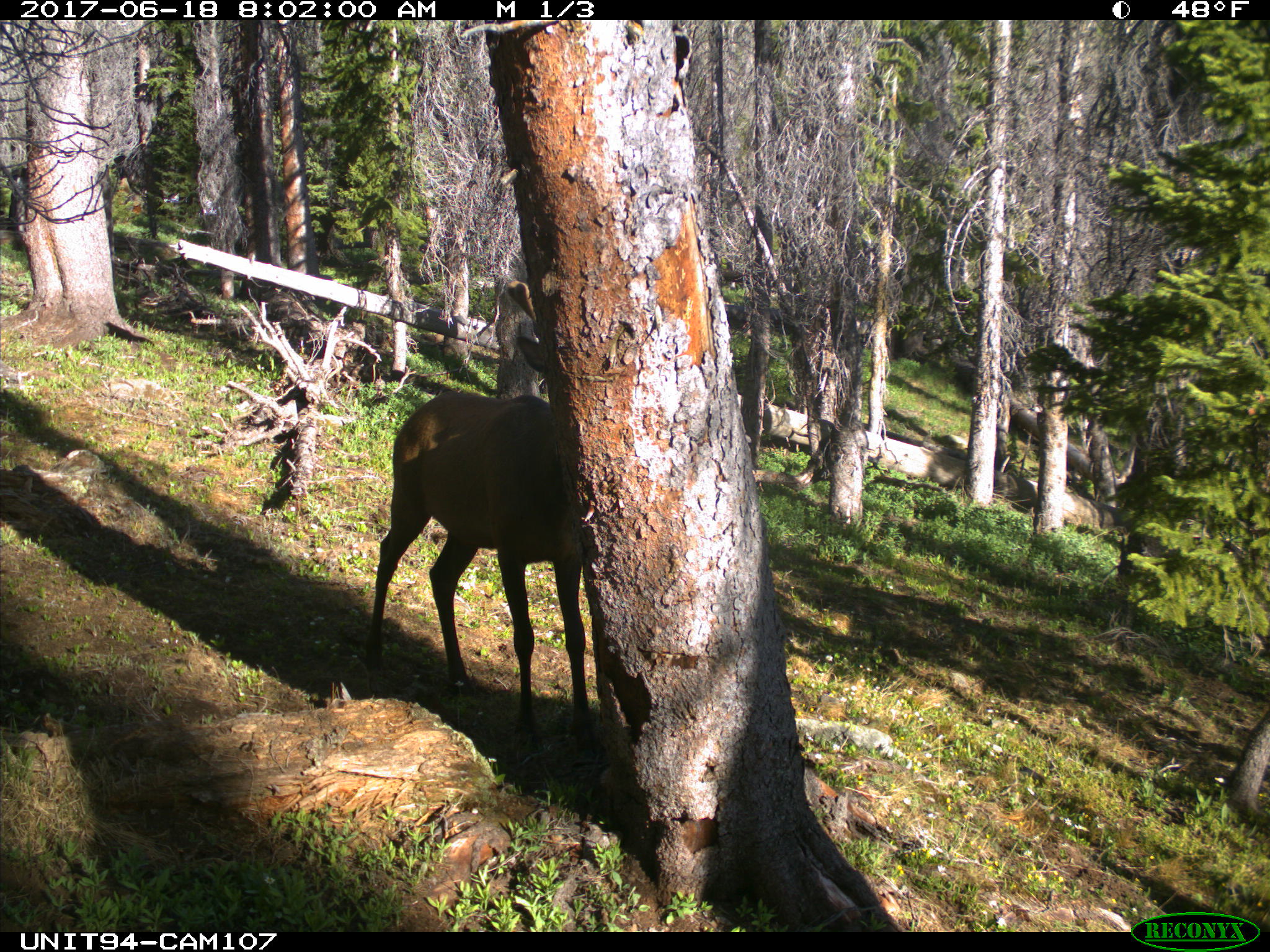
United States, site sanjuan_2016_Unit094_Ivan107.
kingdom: Animalia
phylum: Chordata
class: Mammalia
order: Artiodactyla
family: Cervidae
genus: Cervus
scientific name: Cervus elaphus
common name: red deer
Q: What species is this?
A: Cervus elaphus (red deer).